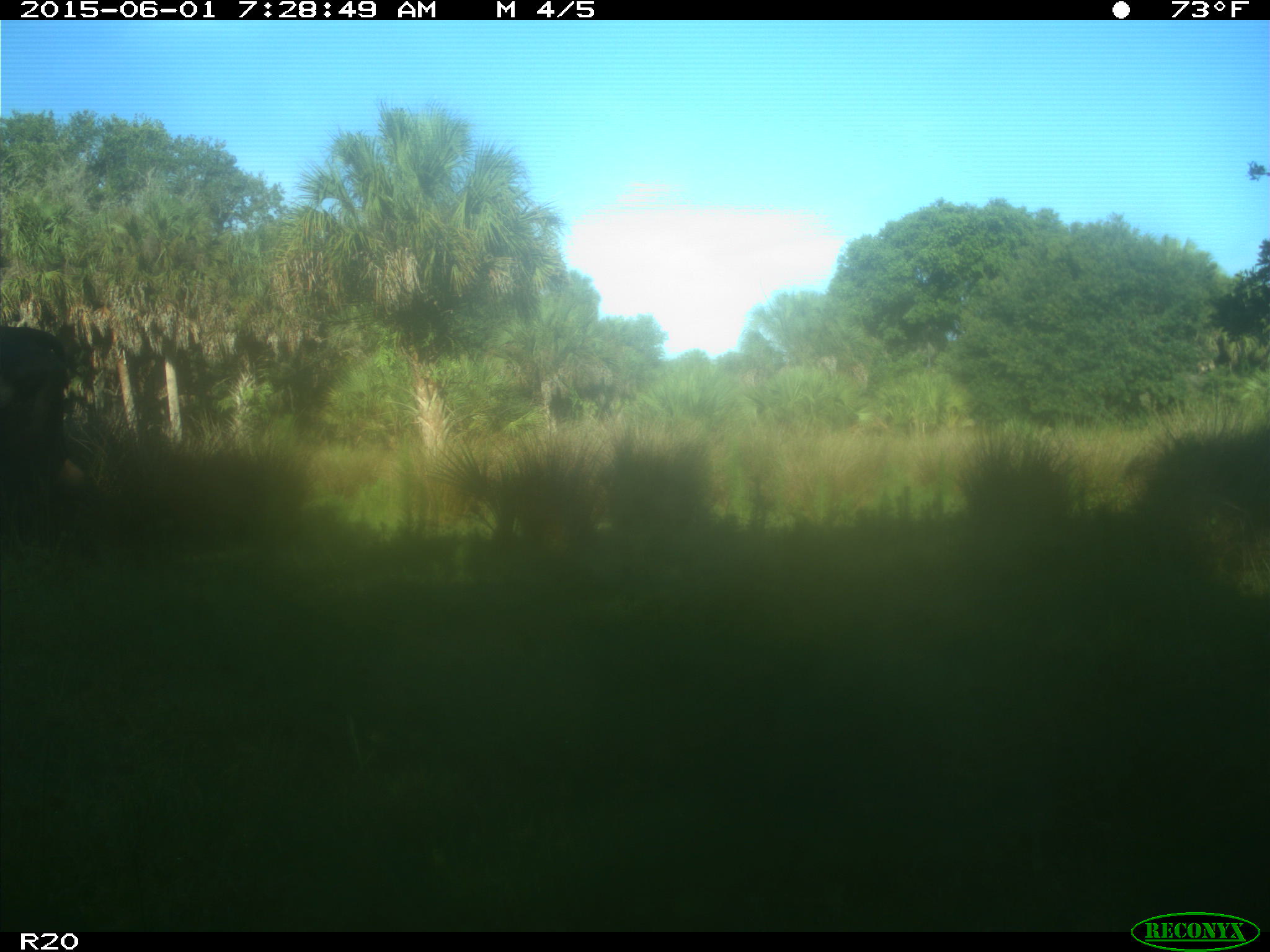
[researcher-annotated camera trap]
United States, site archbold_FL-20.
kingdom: Animalia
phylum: Chordata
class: Mammalia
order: Artiodactyla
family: Bovidae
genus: Bos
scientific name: Bos taurus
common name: domestic cow